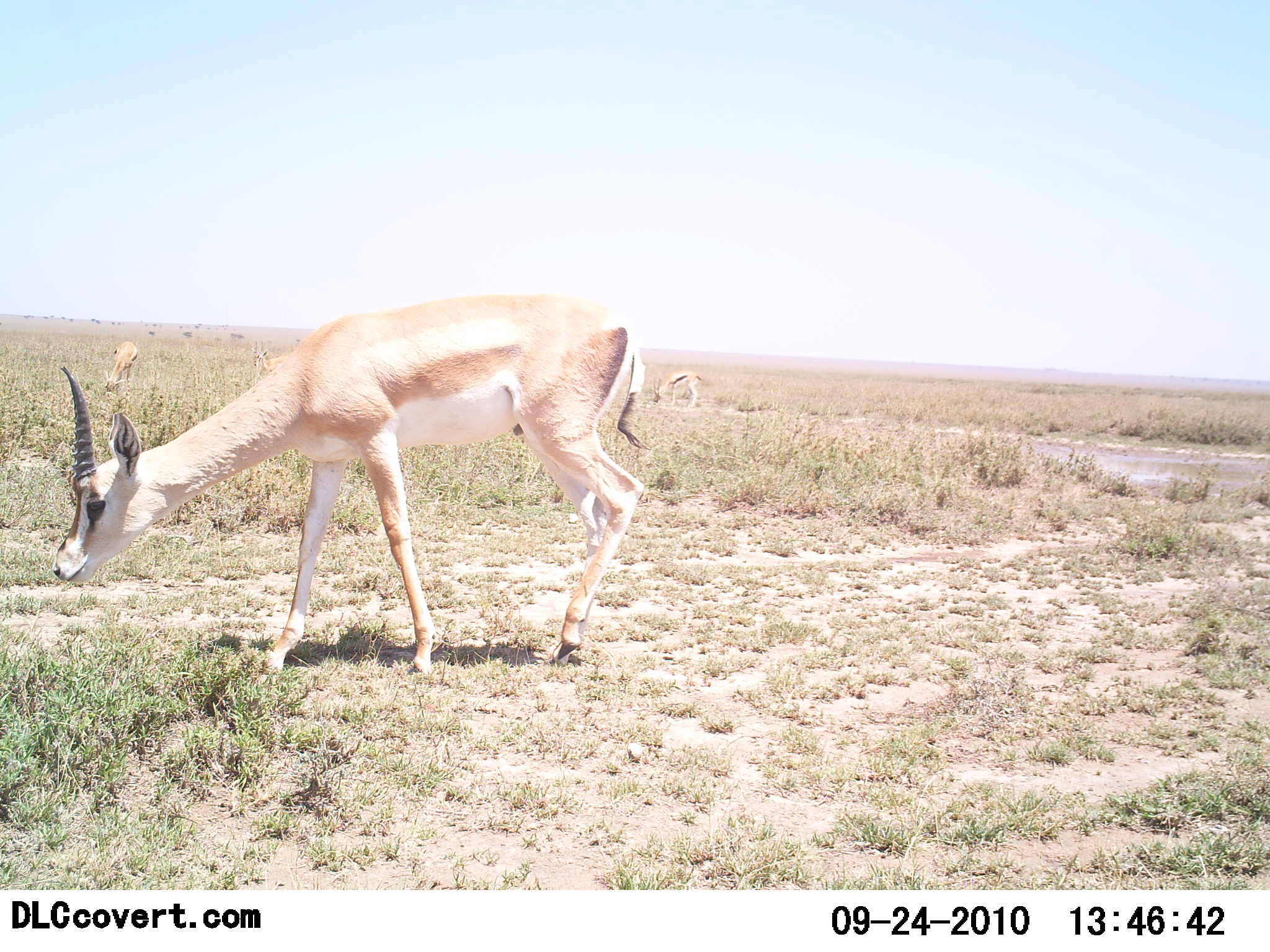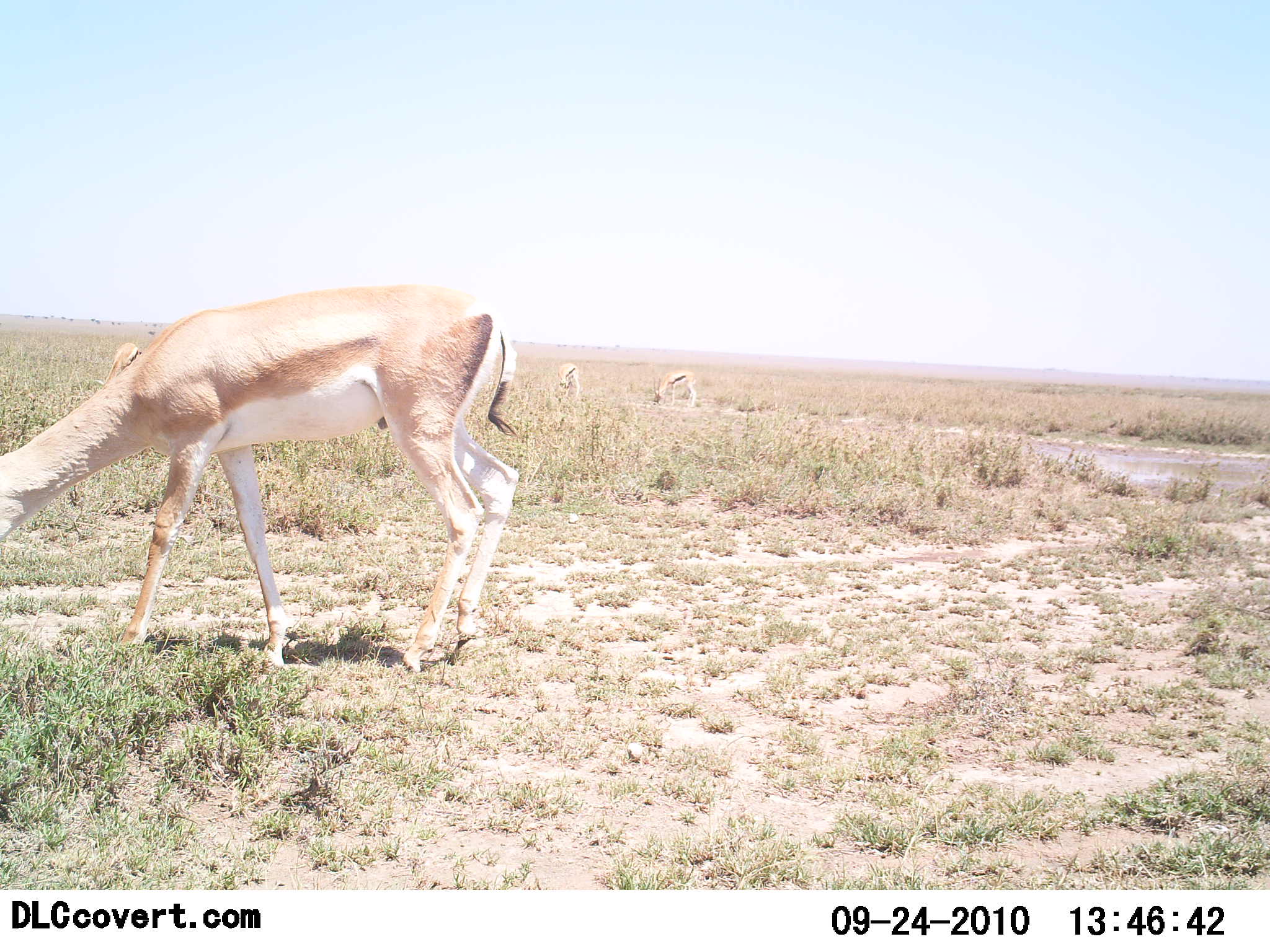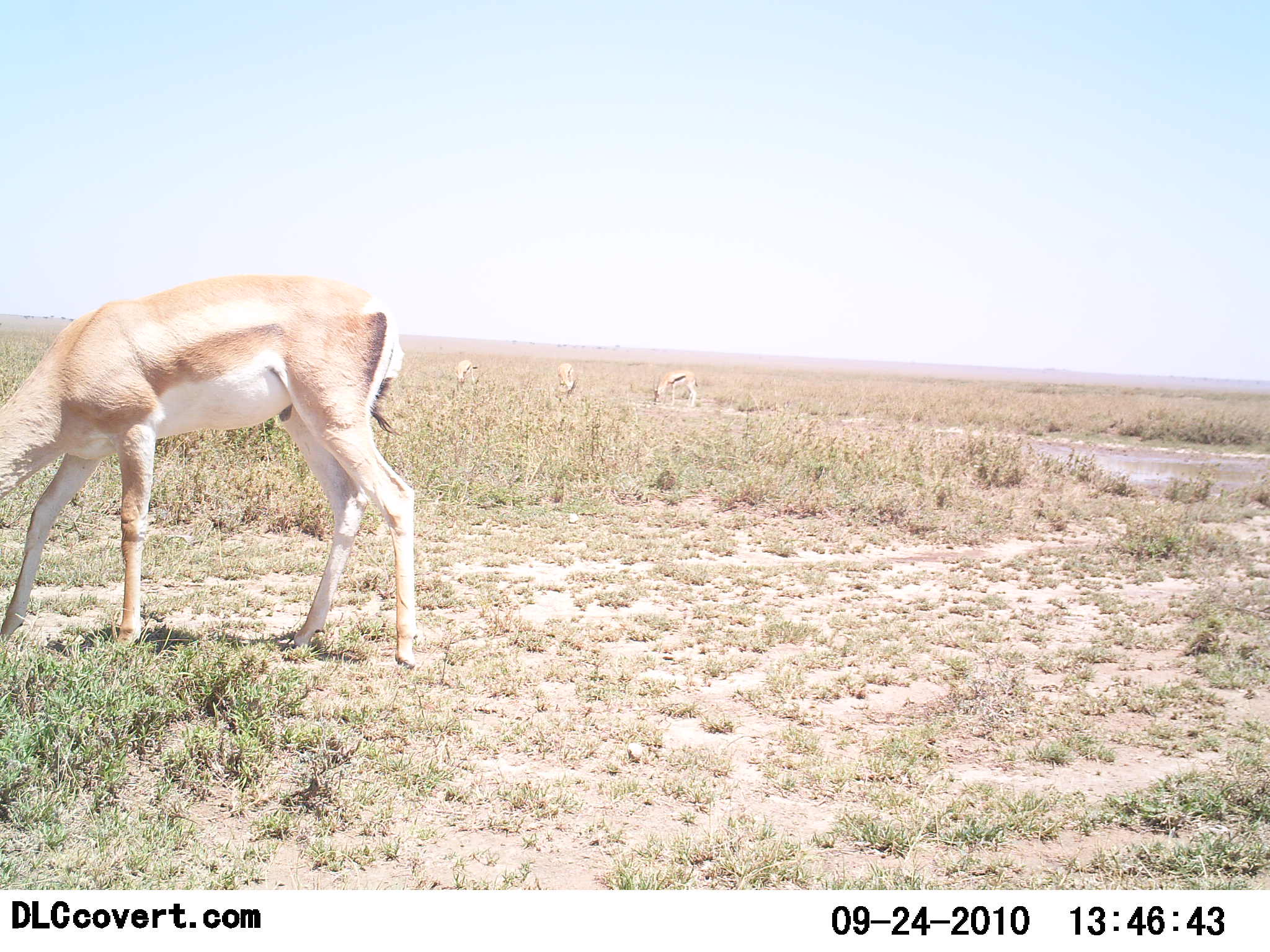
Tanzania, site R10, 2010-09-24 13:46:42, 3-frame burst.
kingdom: Animalia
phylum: Chordata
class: Mammalia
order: Artiodactyla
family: Bovidae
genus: Nanger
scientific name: Nanger granti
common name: grant's gazelle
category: gazellegrants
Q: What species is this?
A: Gazellegrants (grant's gazelle) (Nanger granti).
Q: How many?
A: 1.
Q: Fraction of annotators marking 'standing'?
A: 32%.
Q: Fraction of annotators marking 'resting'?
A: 0%.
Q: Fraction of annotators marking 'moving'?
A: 16%.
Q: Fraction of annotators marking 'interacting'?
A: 0%.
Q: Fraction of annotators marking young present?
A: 0%.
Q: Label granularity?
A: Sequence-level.